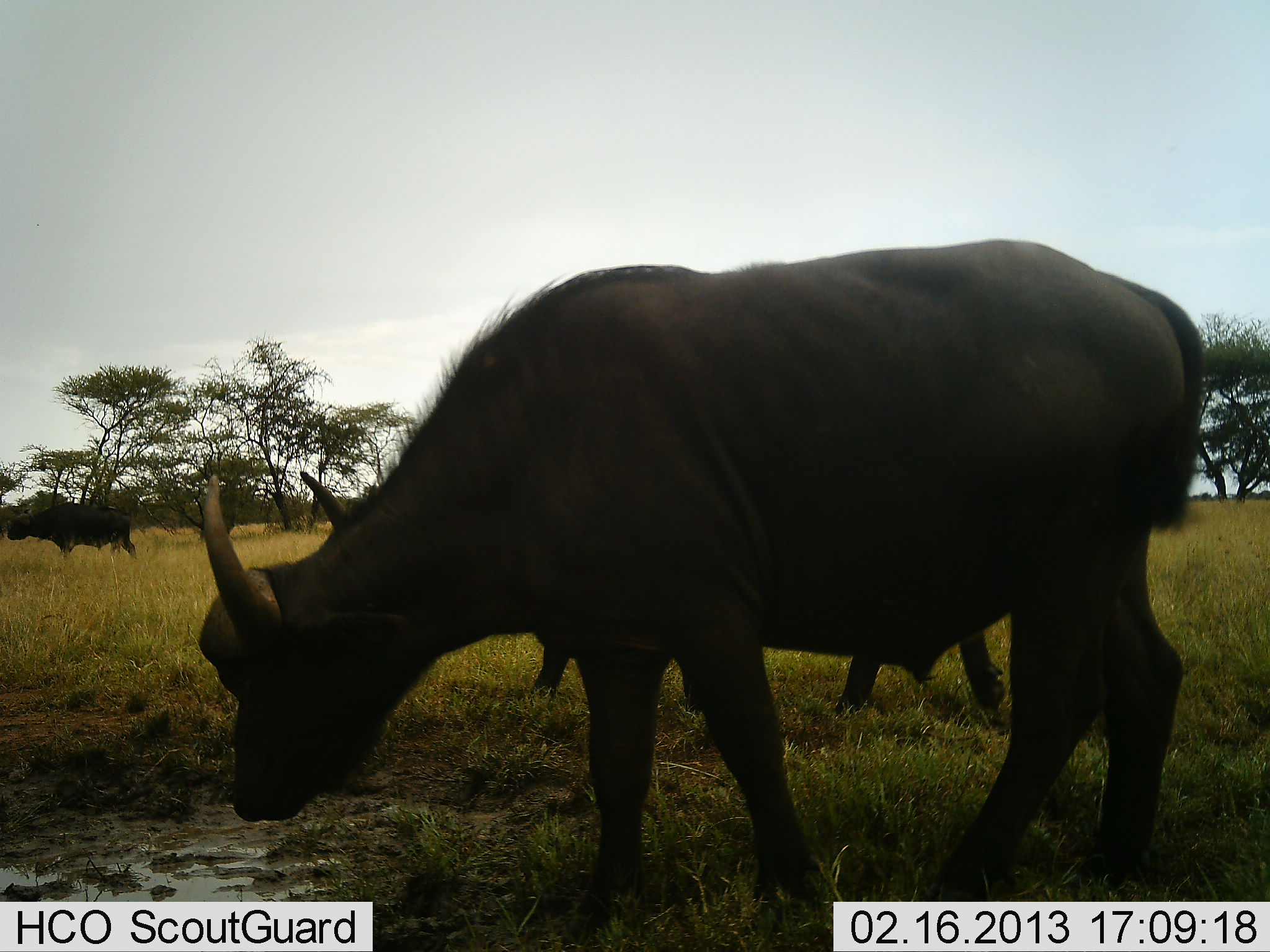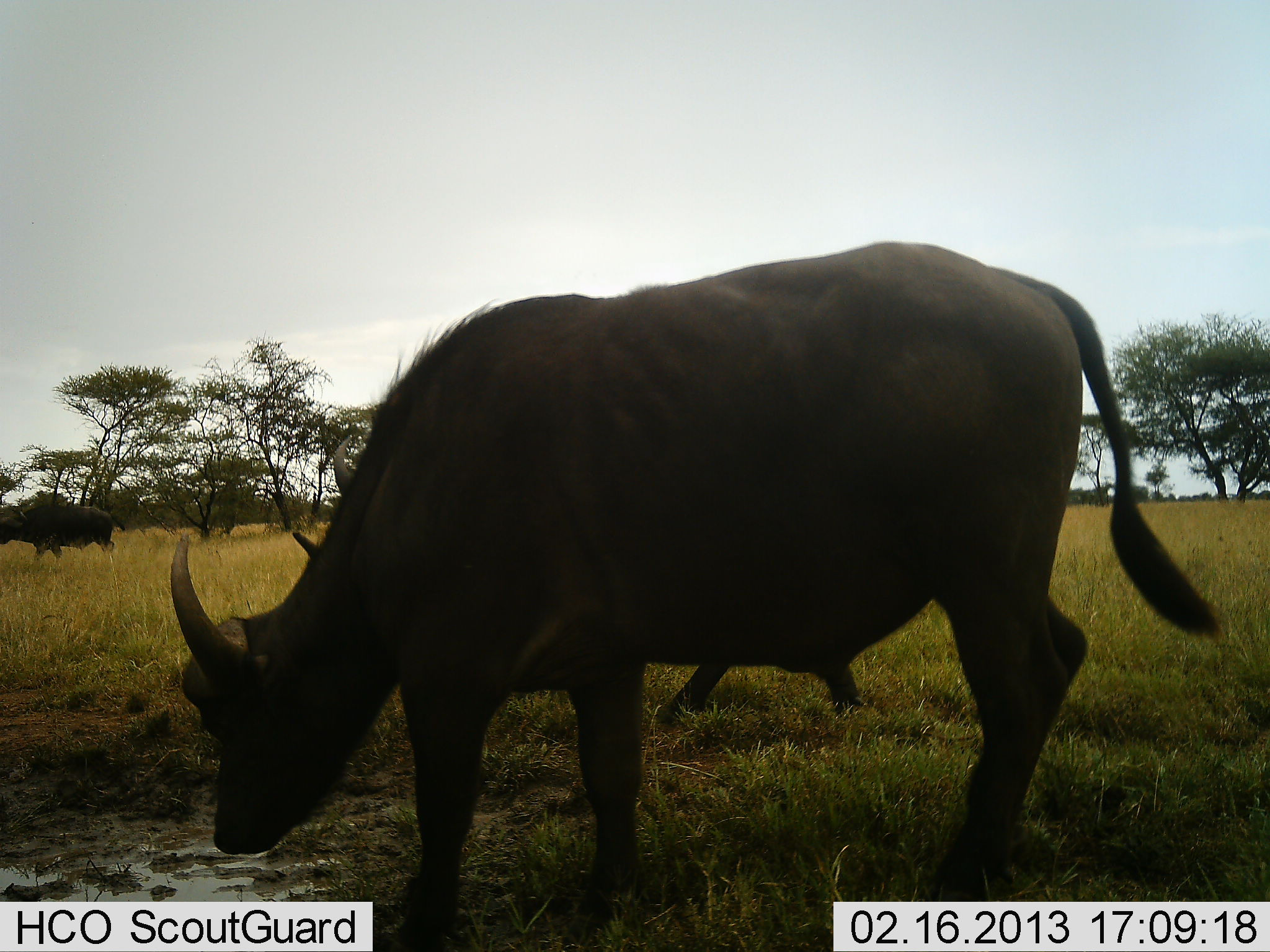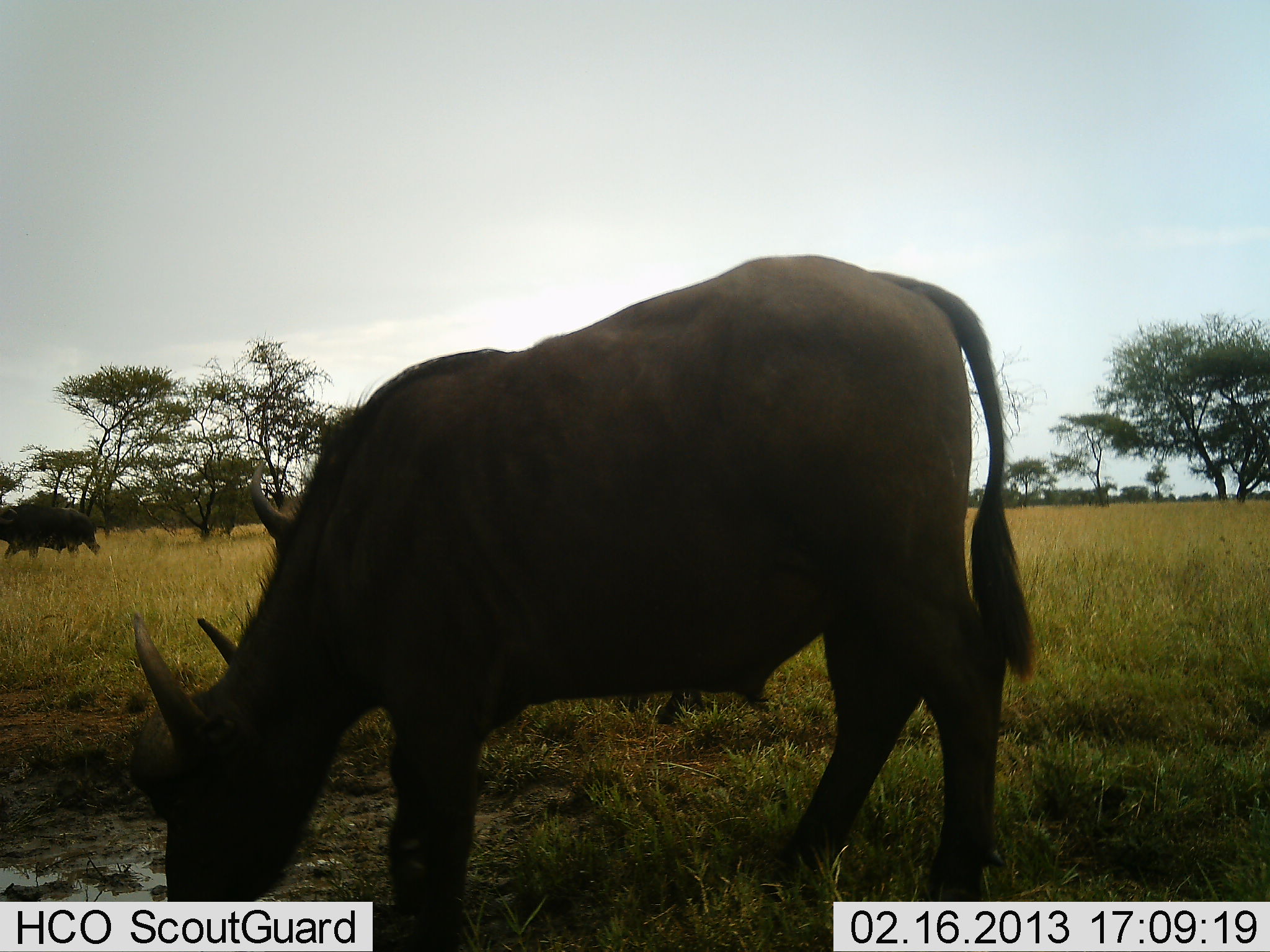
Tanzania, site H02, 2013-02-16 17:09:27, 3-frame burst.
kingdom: Animalia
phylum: Chordata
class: Mammalia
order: Artiodactyla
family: Bovidae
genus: Syncerus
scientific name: Syncerus caffer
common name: cape buffalo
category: buffalo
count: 3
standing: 33%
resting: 0%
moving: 72%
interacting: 0%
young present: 6%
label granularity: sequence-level